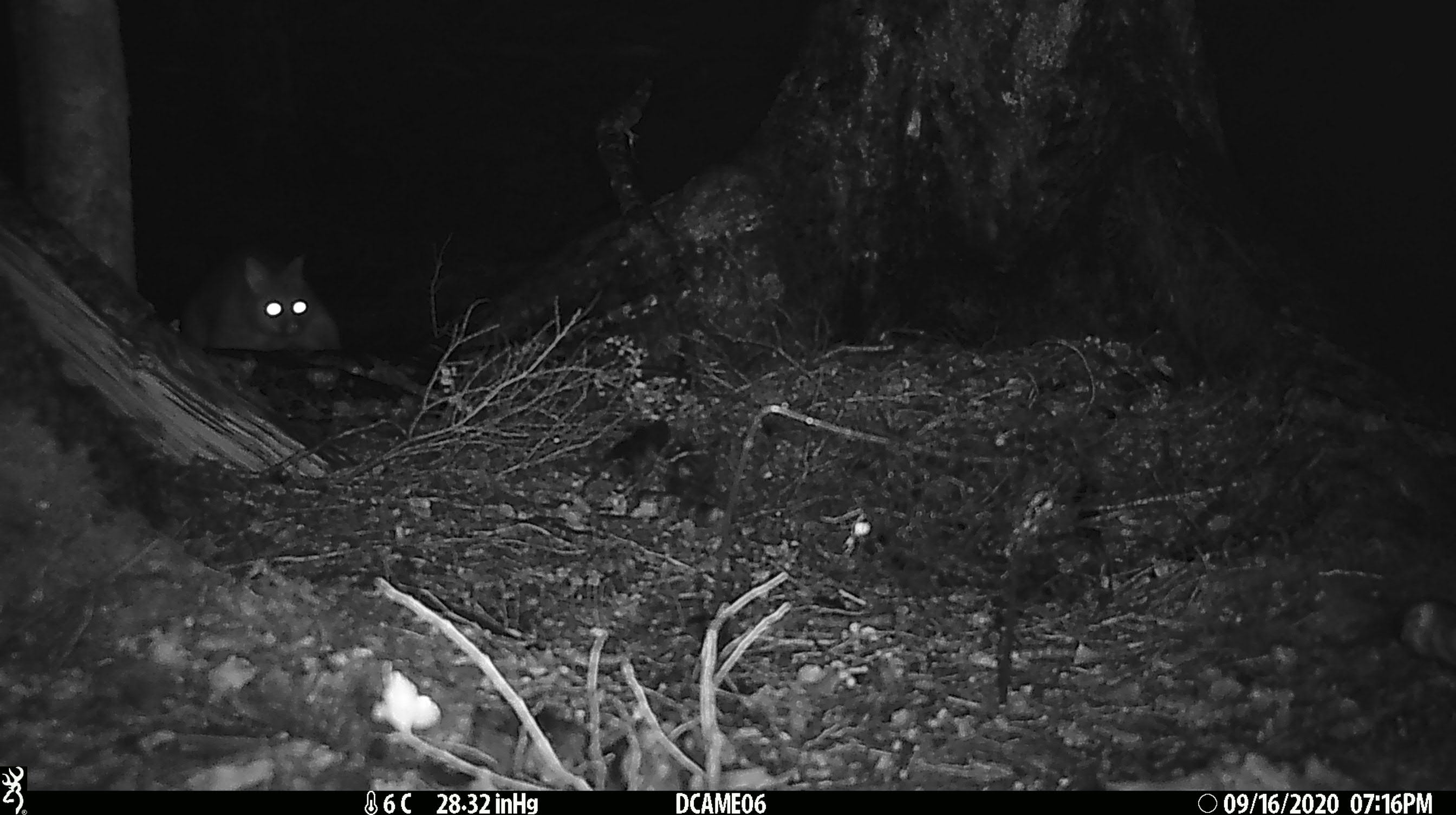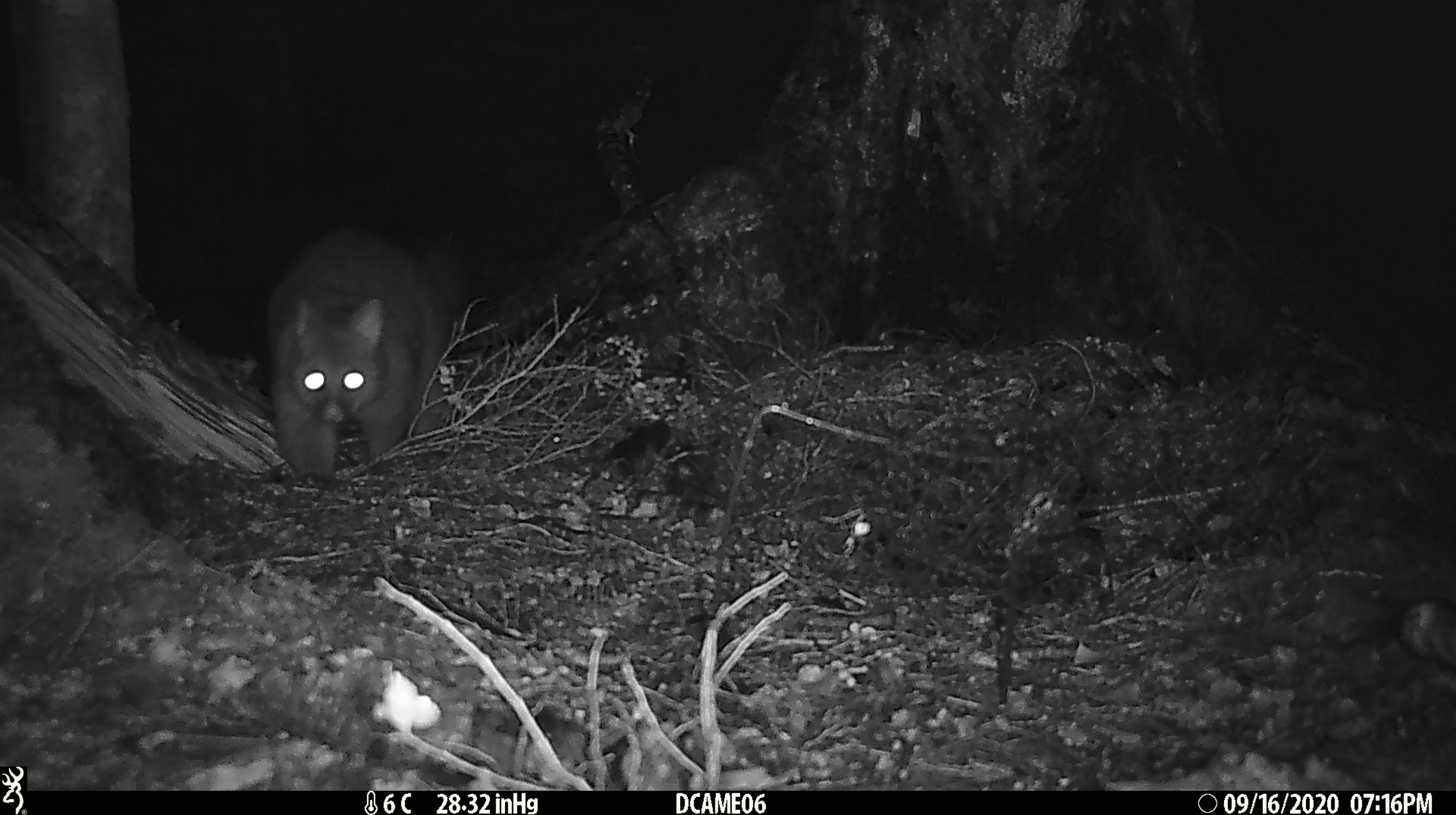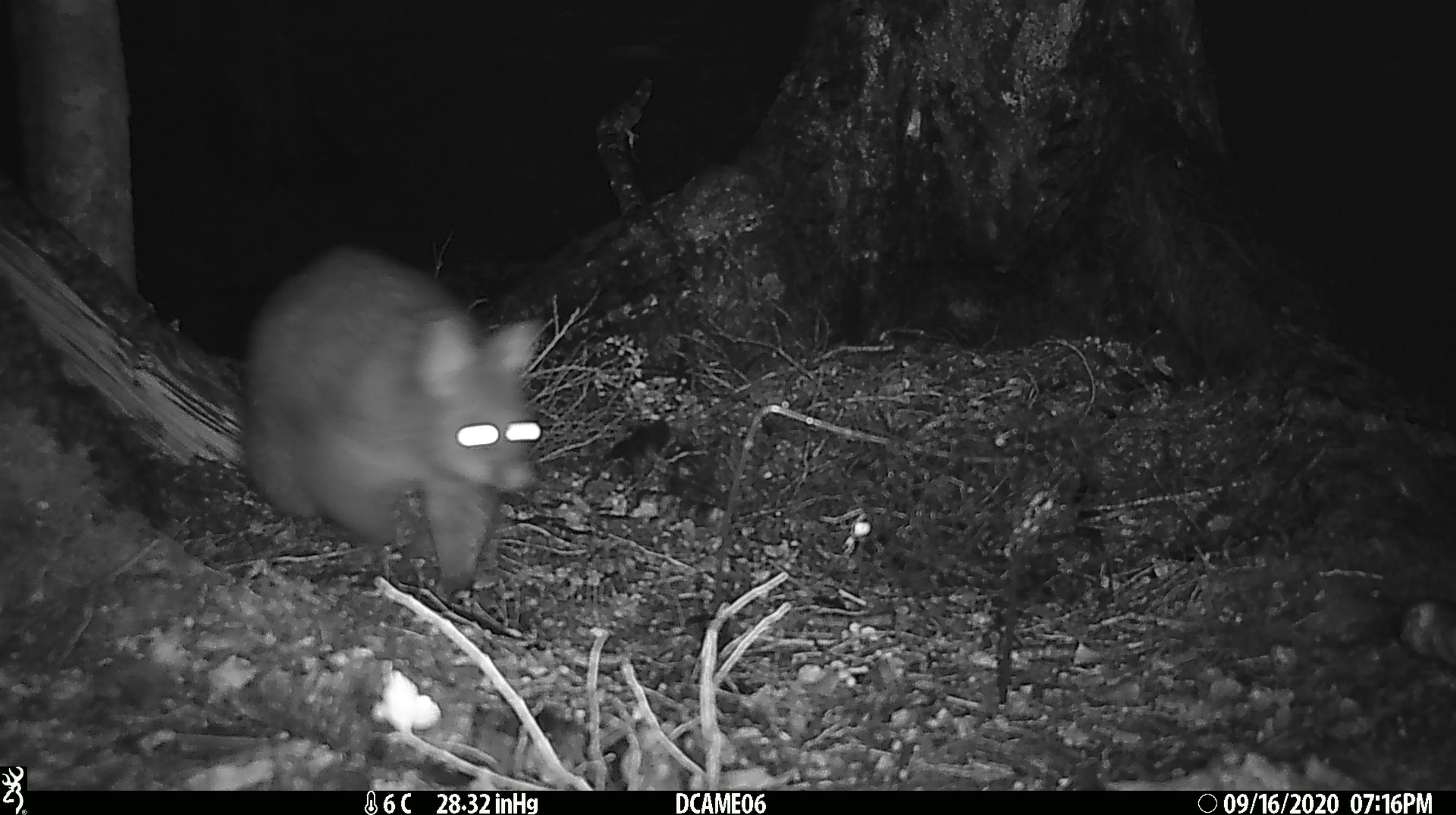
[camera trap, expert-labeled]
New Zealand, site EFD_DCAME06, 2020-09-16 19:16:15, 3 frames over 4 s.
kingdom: Animalia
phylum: Chordata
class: Mammalia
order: Diprotodontia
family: Phalangeridae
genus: Trichosurus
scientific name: Trichosurus vulpecula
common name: common brushtail possum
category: possum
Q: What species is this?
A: Possum (common brushtail possum) (Trichosurus vulpecula).